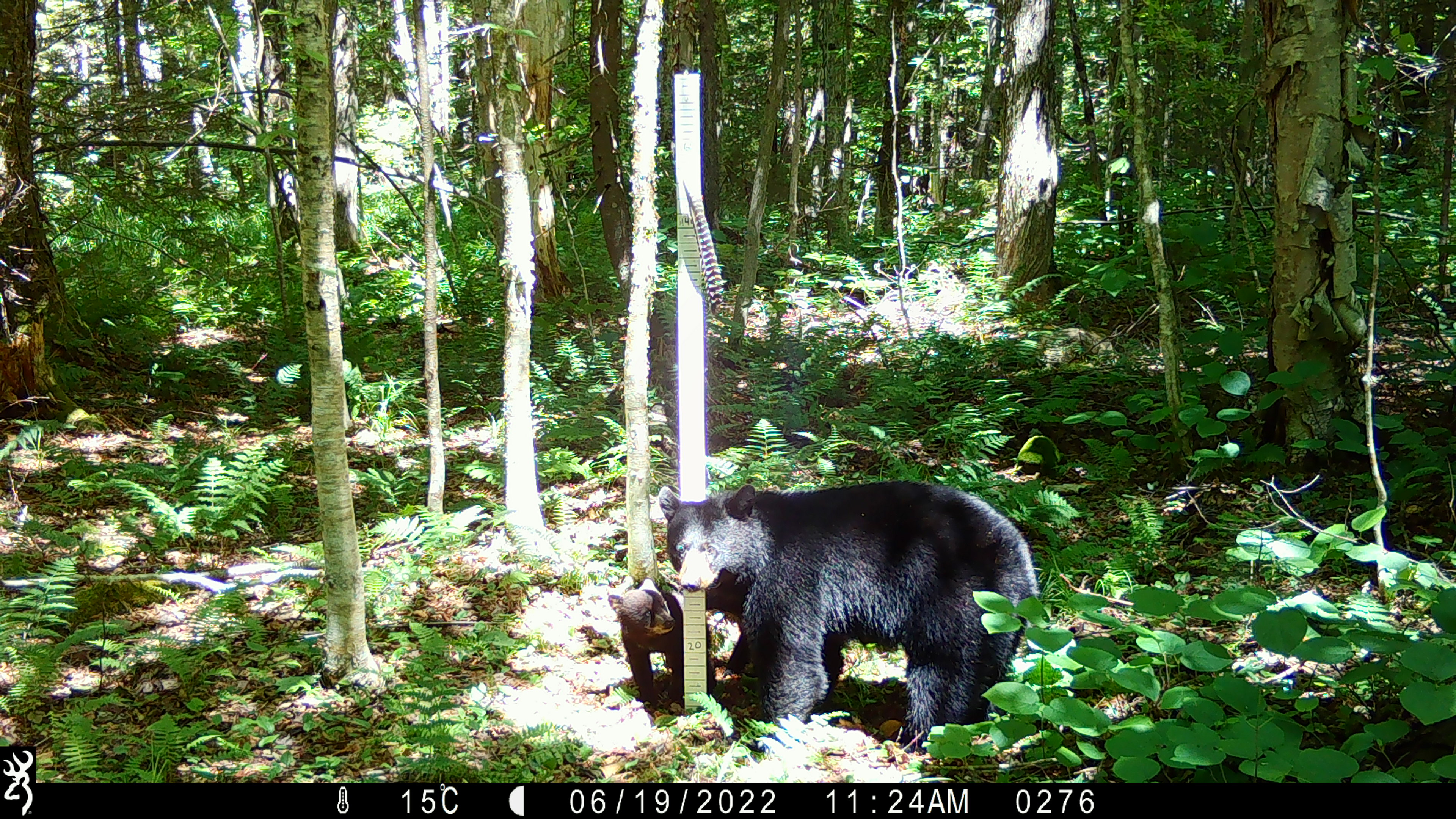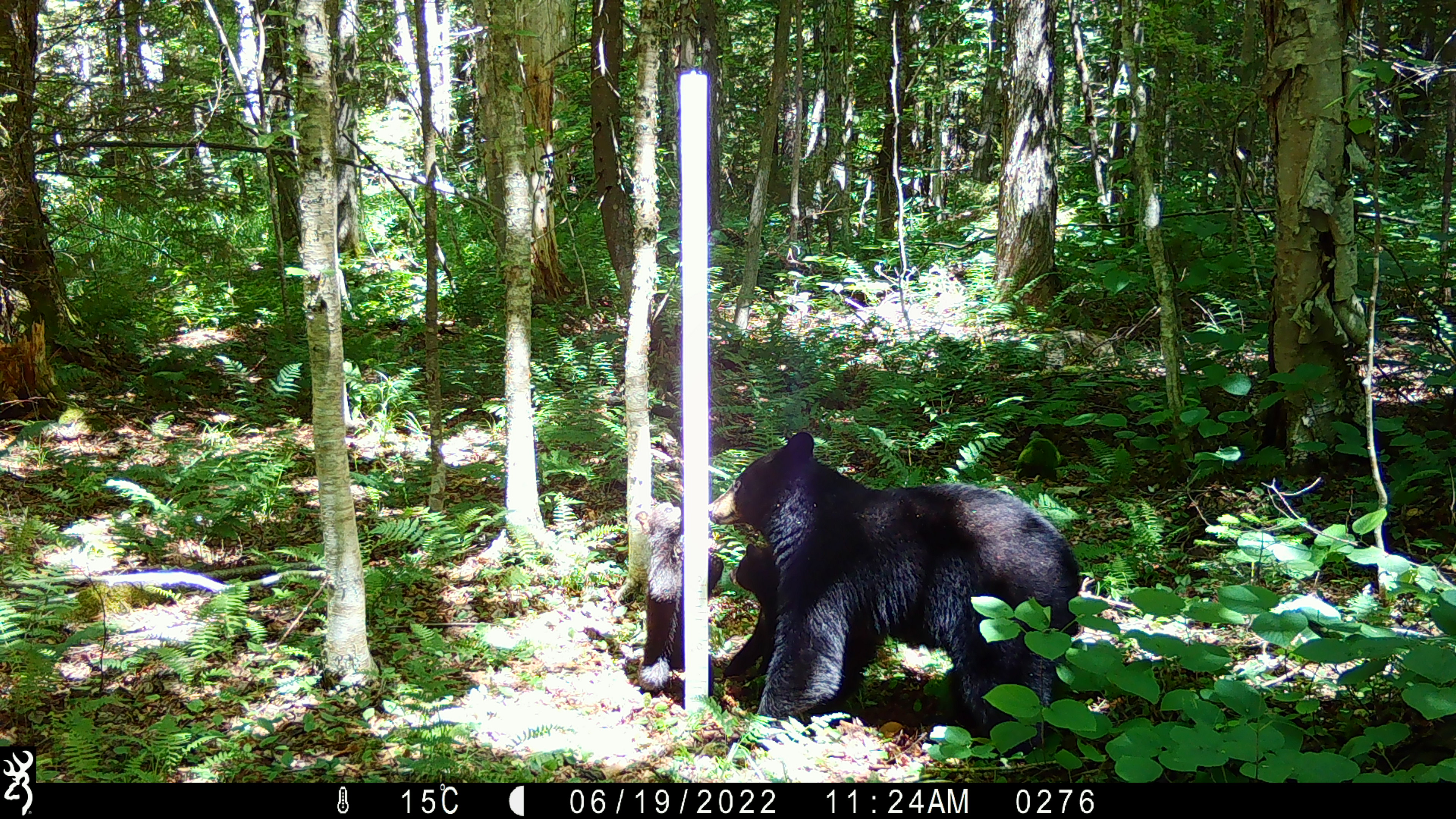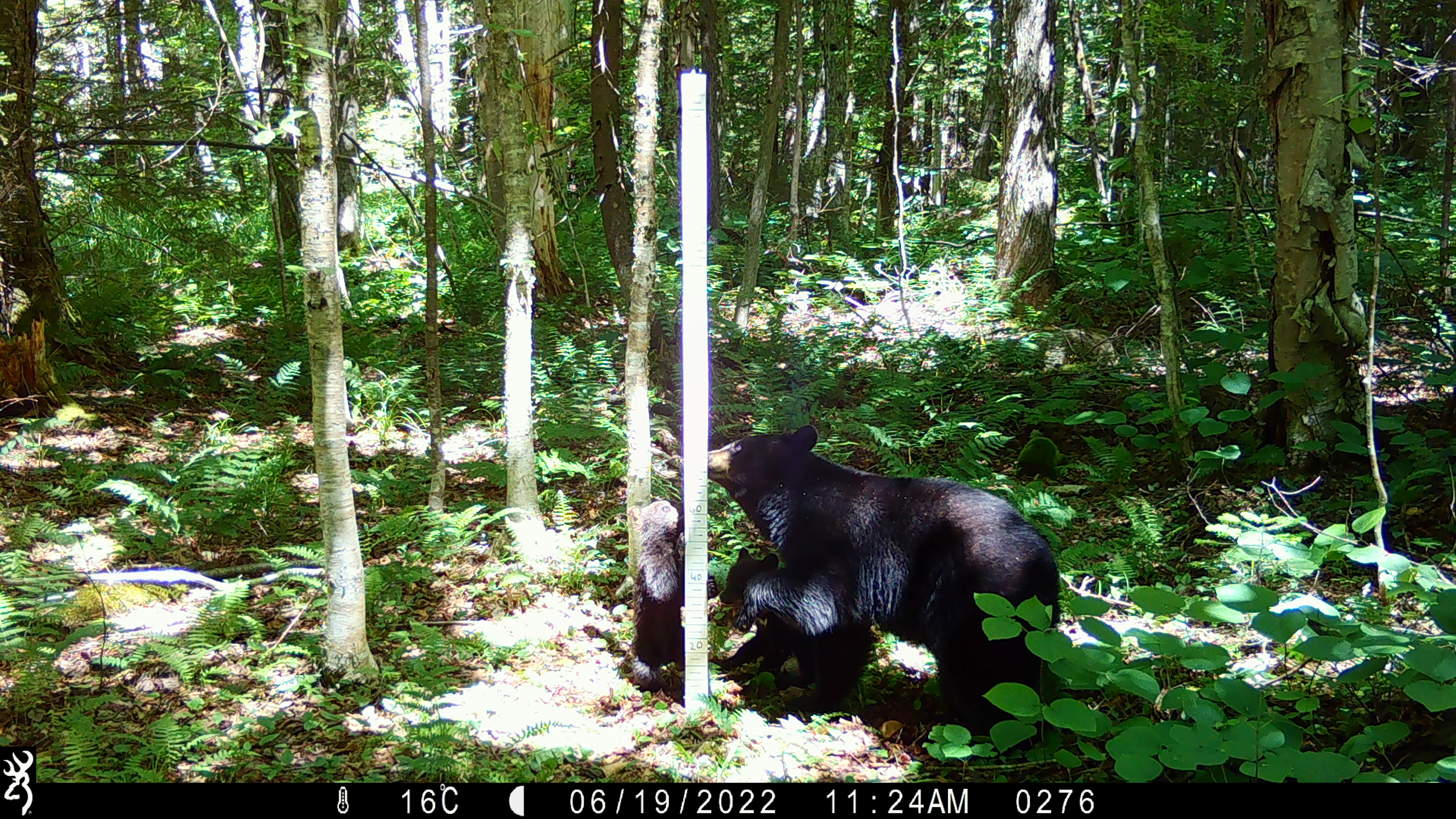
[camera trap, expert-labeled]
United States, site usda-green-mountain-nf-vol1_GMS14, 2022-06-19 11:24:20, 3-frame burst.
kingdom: Animalia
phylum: Chordata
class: Mammalia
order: Carnivora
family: Ursidae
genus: Ursus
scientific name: Ursus americanus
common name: black bear